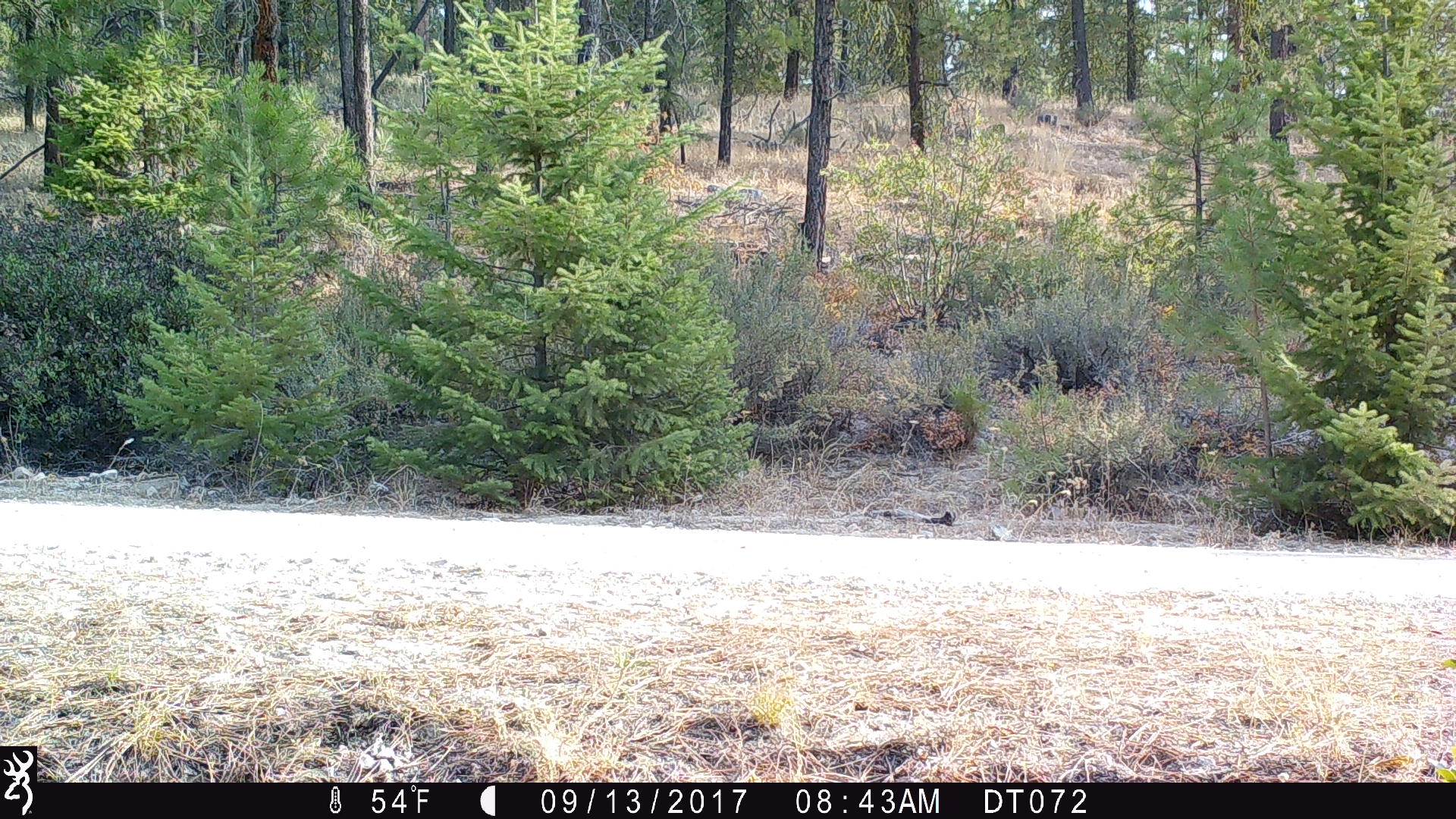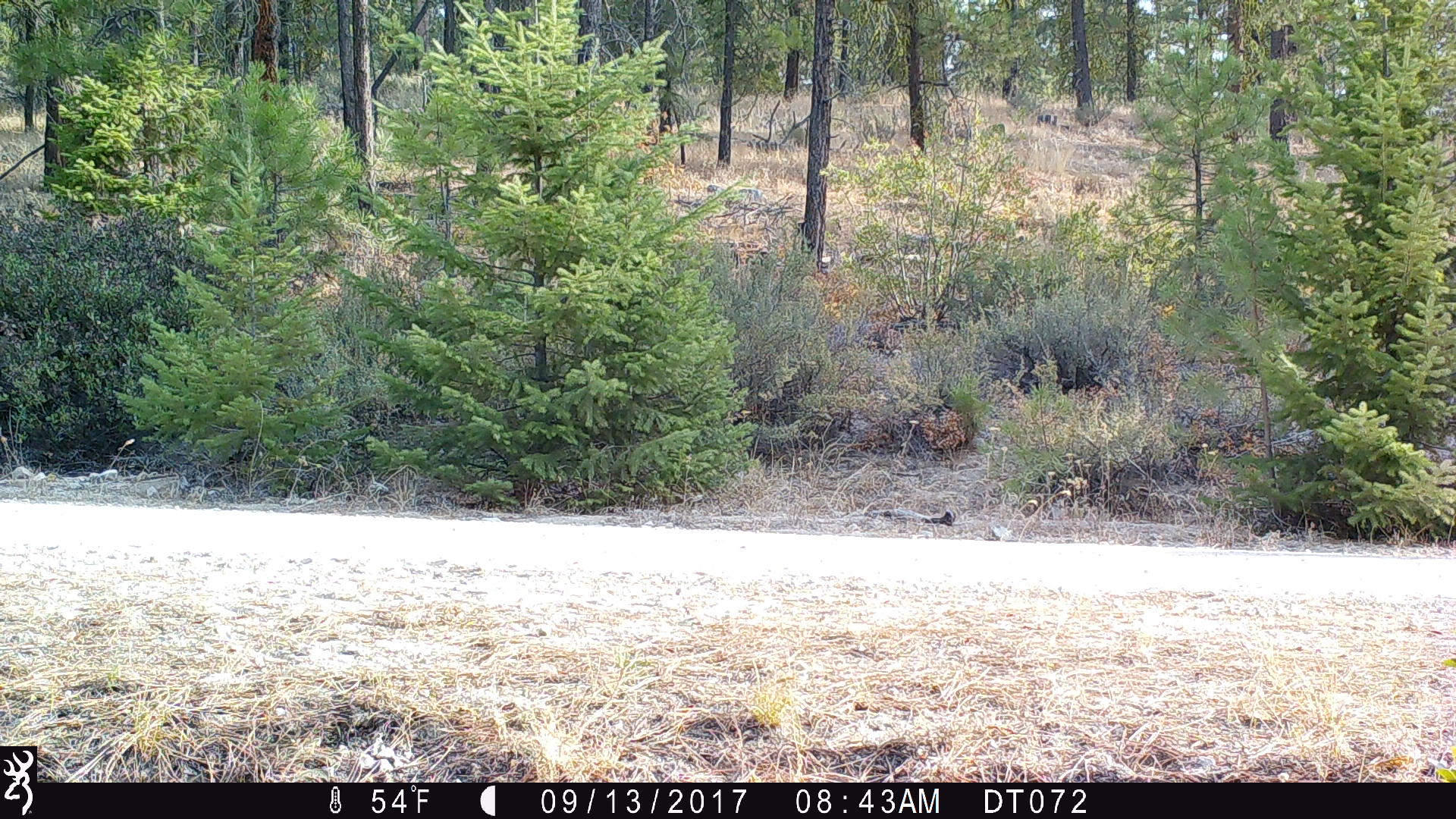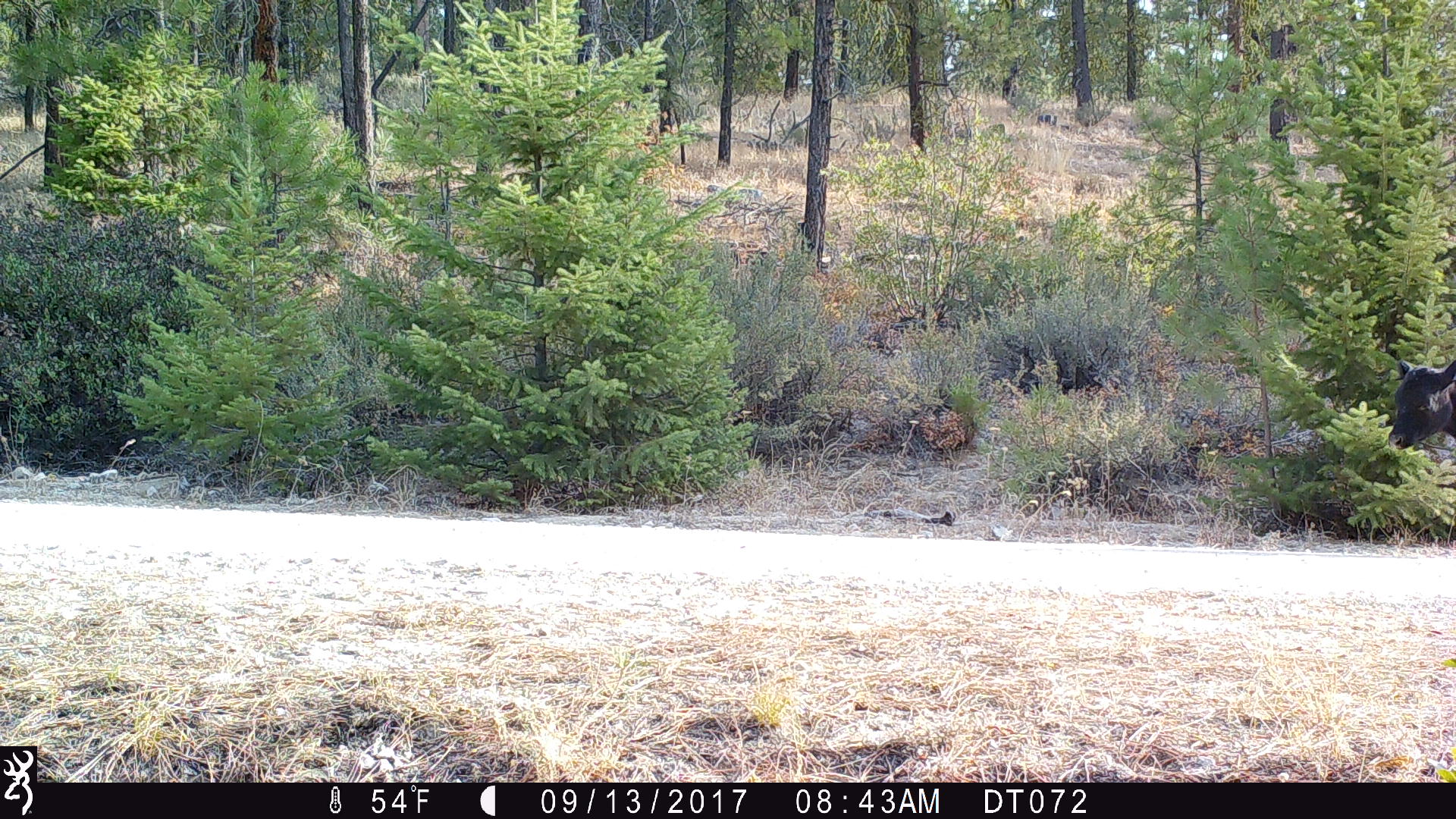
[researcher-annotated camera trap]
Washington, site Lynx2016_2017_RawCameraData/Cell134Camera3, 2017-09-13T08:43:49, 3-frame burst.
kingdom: Animalia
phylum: Chordata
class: Mammalia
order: Artiodactyla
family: Bovidae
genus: Bos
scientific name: Bos taurus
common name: domestic cattle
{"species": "domestic cattle (Bos taurus)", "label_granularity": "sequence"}